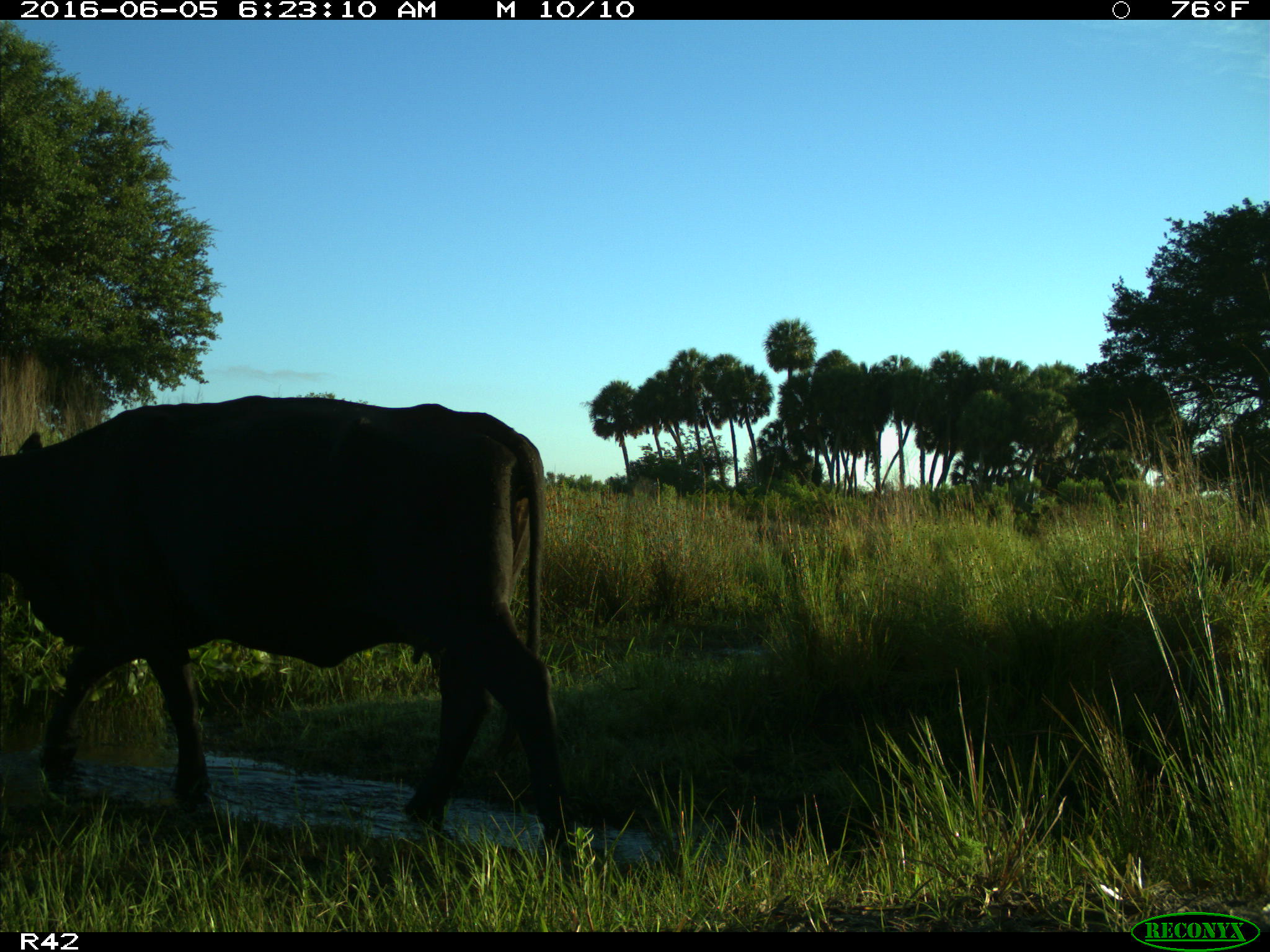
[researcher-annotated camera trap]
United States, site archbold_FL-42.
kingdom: Animalia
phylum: Chordata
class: Mammalia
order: Artiodactyla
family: Bovidae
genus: Bos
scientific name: Bos taurus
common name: domestic cow